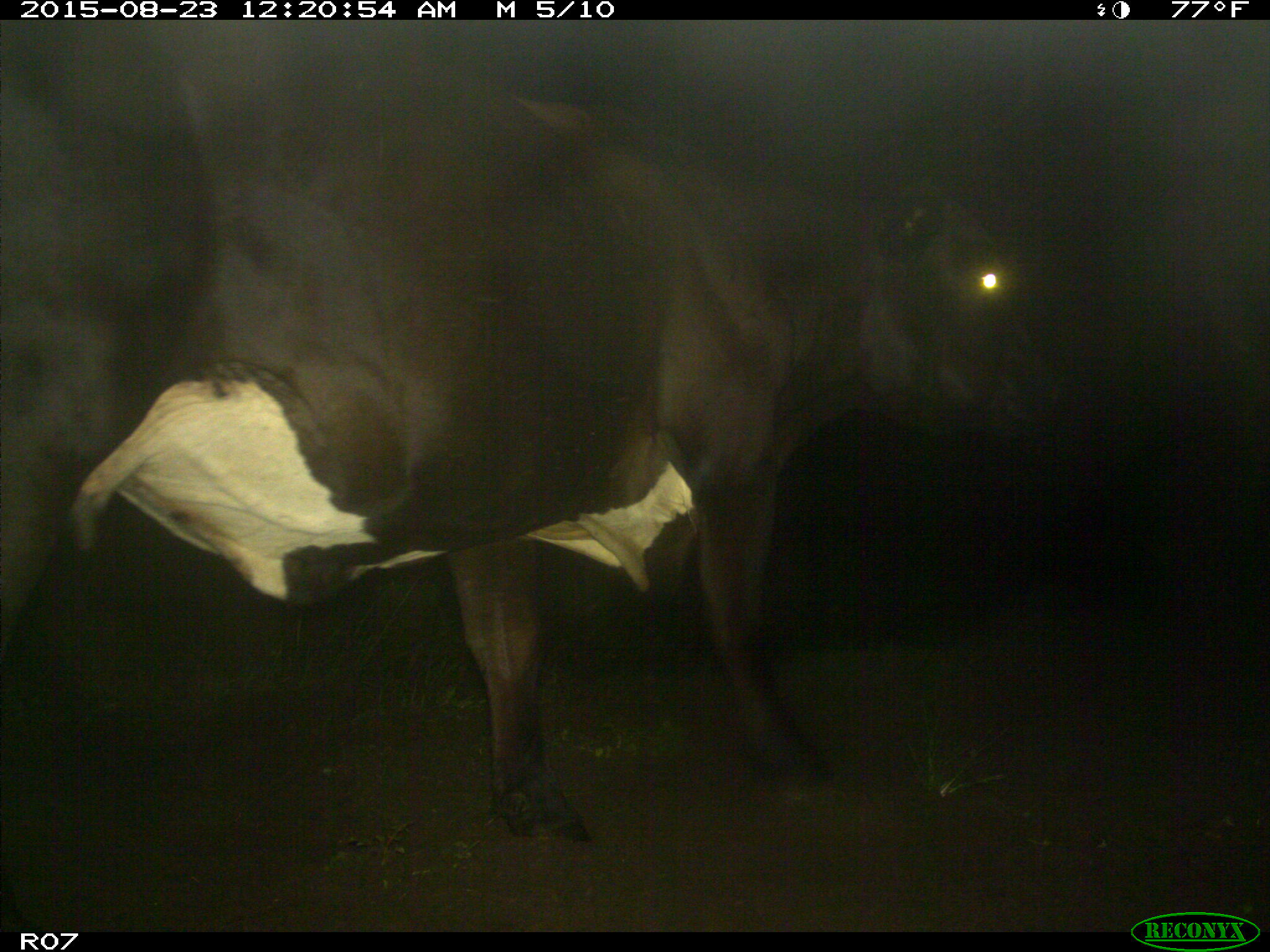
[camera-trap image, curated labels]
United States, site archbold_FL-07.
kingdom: Animalia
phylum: Chordata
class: Mammalia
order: Artiodactyla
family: Bovidae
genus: Bos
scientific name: Bos taurus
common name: domestic cow